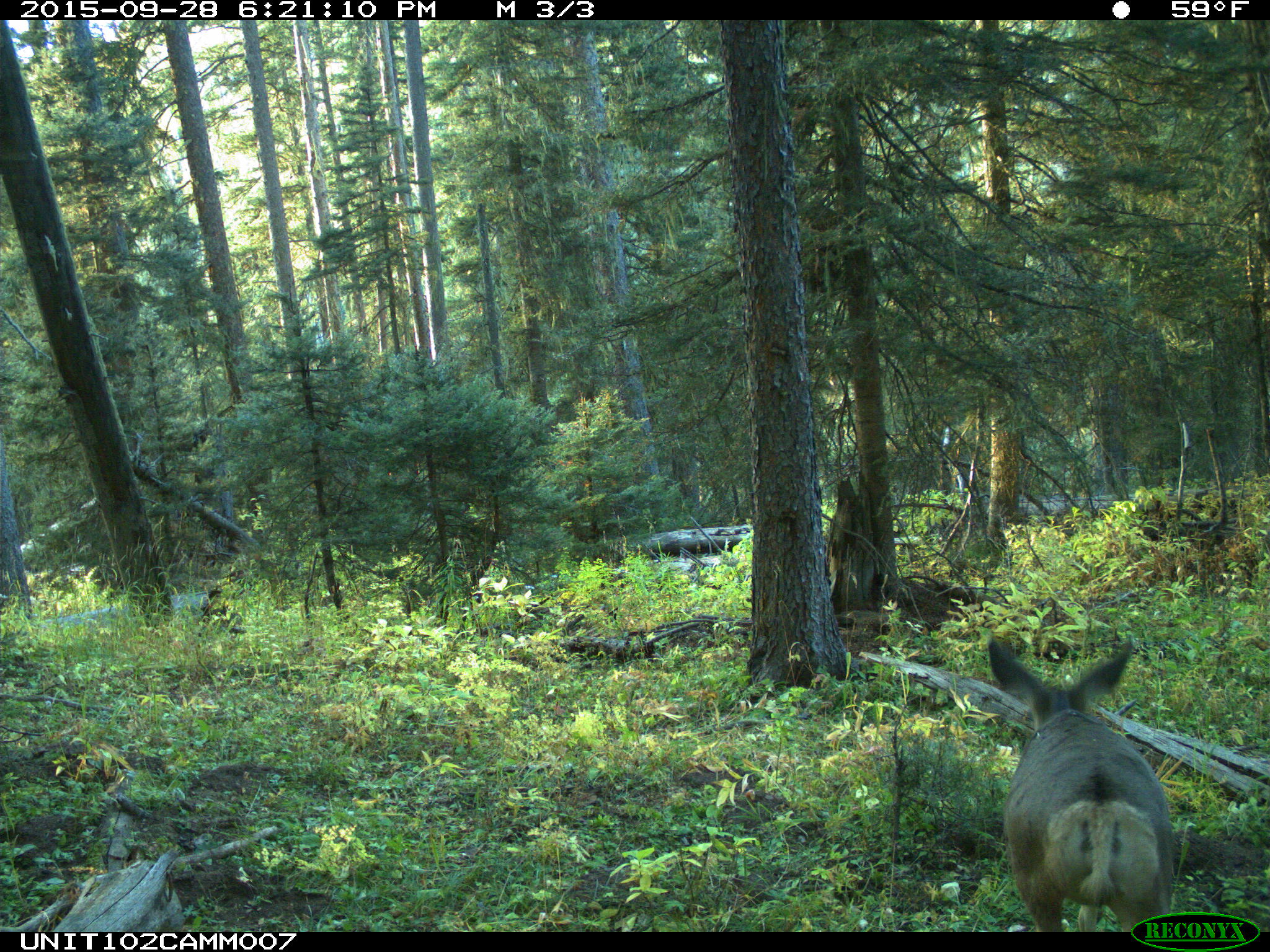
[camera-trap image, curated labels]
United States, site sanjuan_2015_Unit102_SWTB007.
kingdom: Animalia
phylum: Chordata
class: Mammalia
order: Artiodactyla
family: Cervidae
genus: Odocoileus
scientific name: Odocoileus hemionus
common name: mule deer